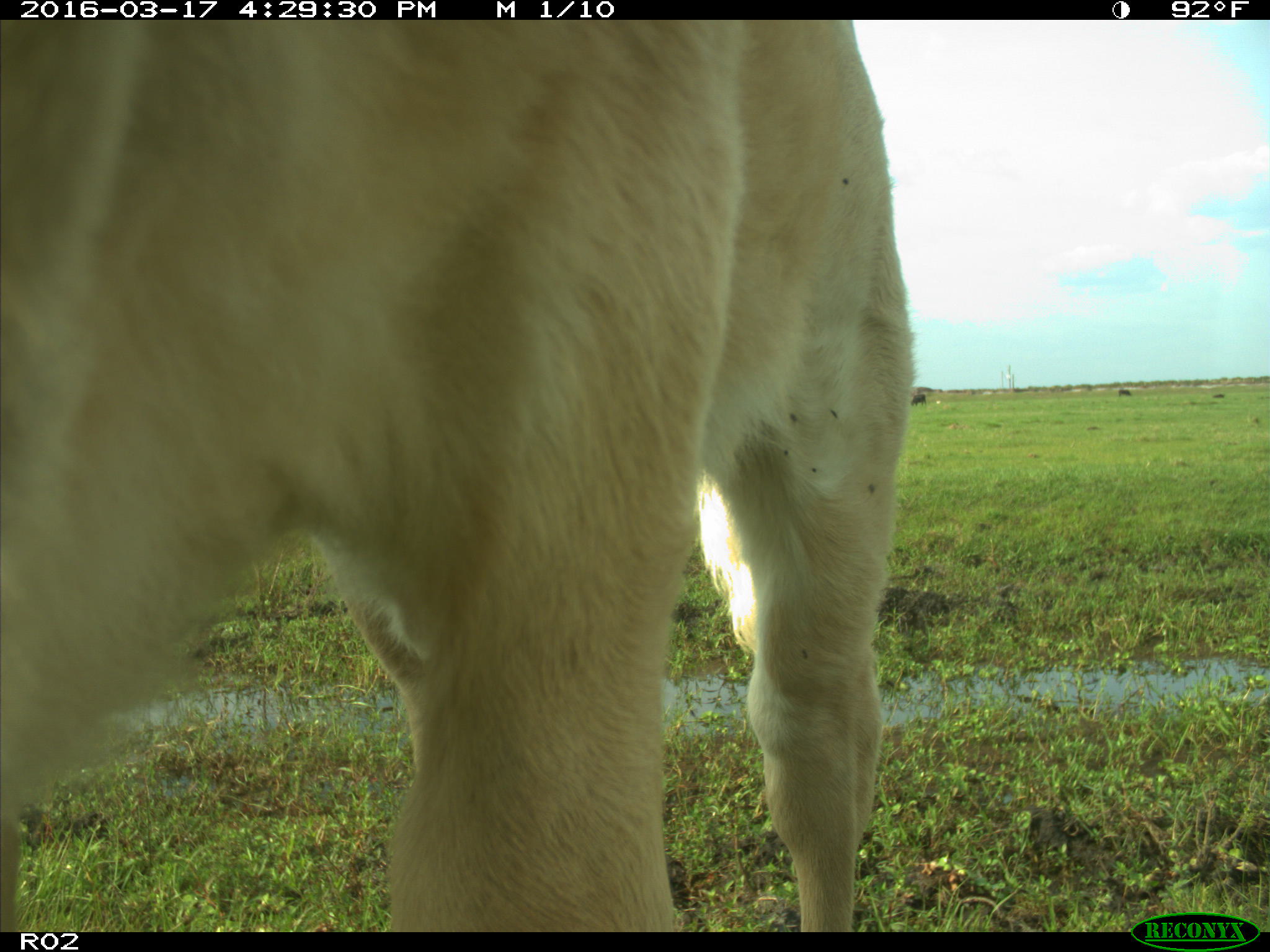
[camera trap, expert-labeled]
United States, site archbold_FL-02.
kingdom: Animalia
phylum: Chordata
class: Mammalia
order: Artiodactyla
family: Bovidae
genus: Bos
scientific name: Bos taurus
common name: domestic cow